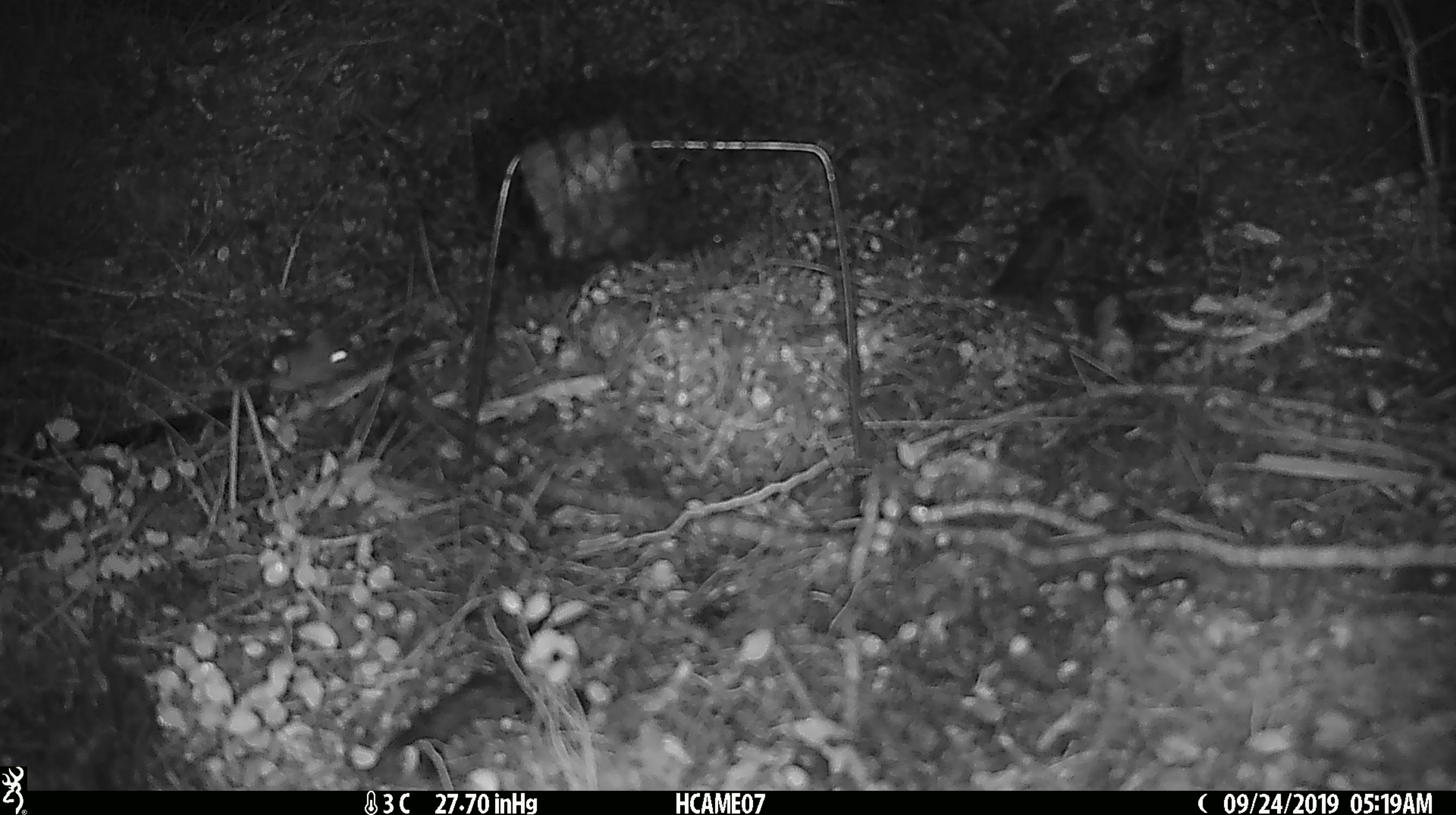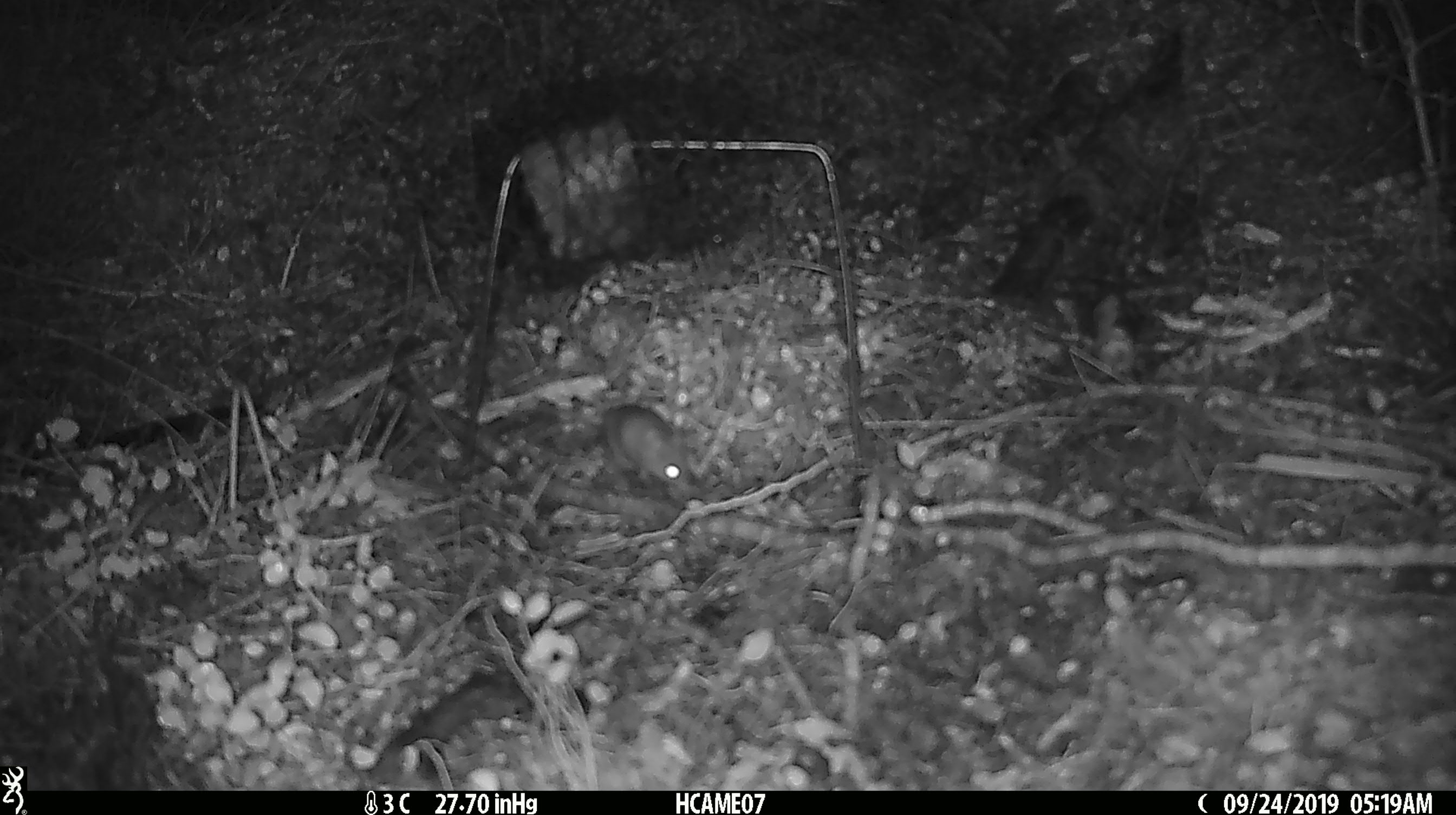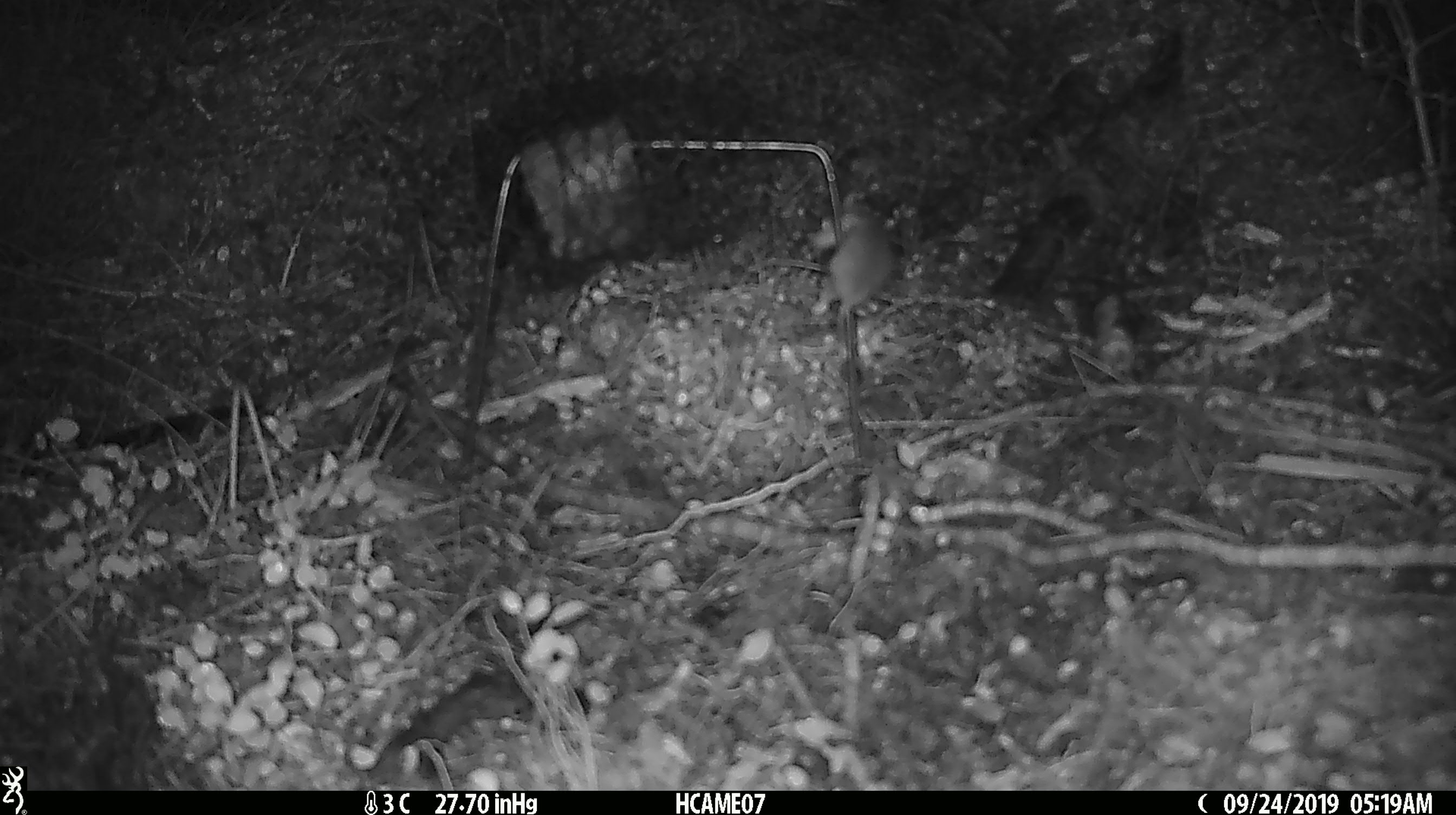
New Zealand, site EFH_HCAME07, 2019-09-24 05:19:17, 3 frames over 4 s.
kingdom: Animalia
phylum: Chordata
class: Mammalia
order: Rodentia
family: Muridae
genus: Mus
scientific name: Mus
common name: mouse